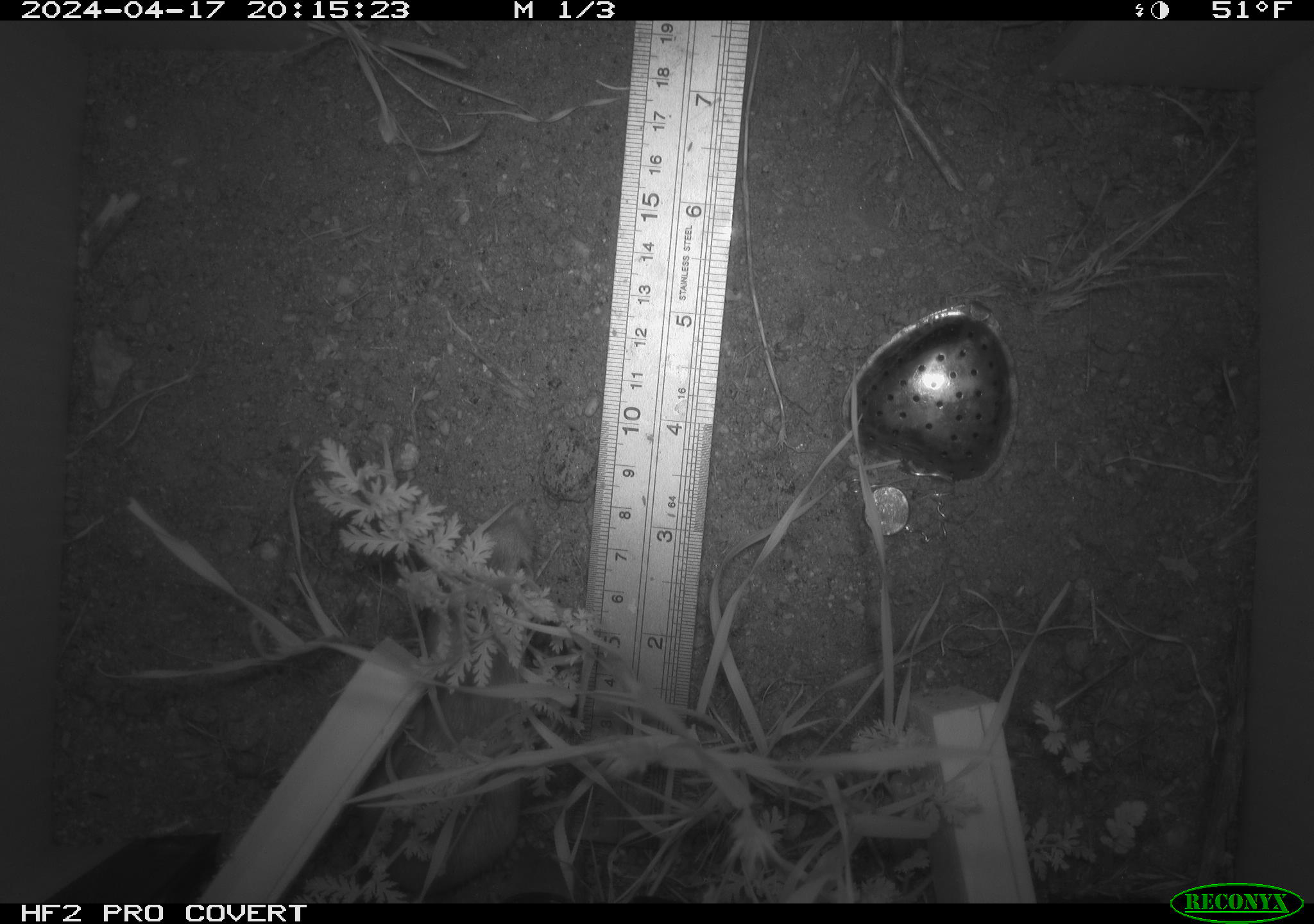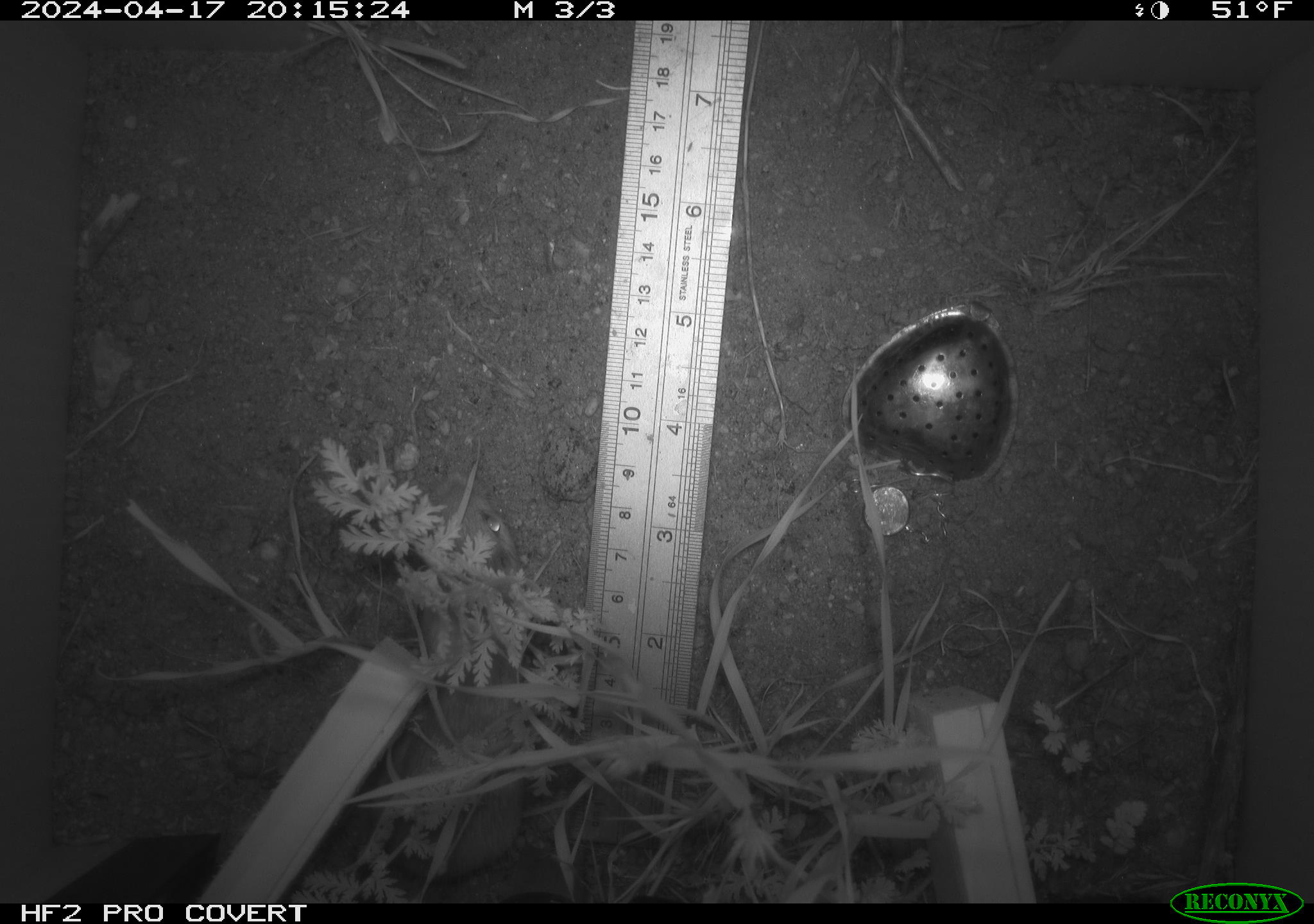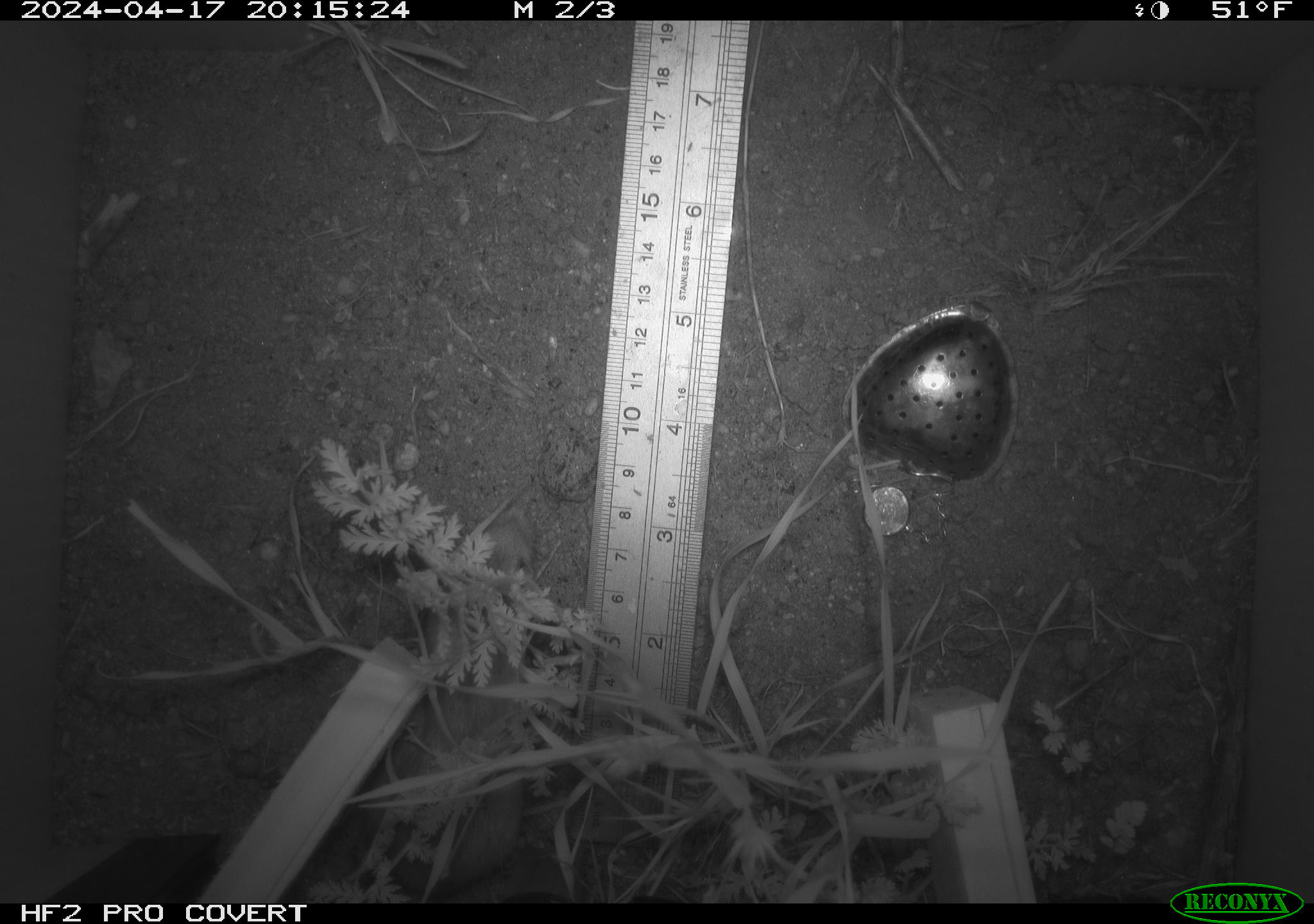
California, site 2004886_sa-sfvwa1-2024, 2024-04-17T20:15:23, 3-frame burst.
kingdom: Animalia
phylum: Chordata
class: Mammalia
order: Rodentia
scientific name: Rodentia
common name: mouse species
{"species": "mouse species (Rodentia)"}